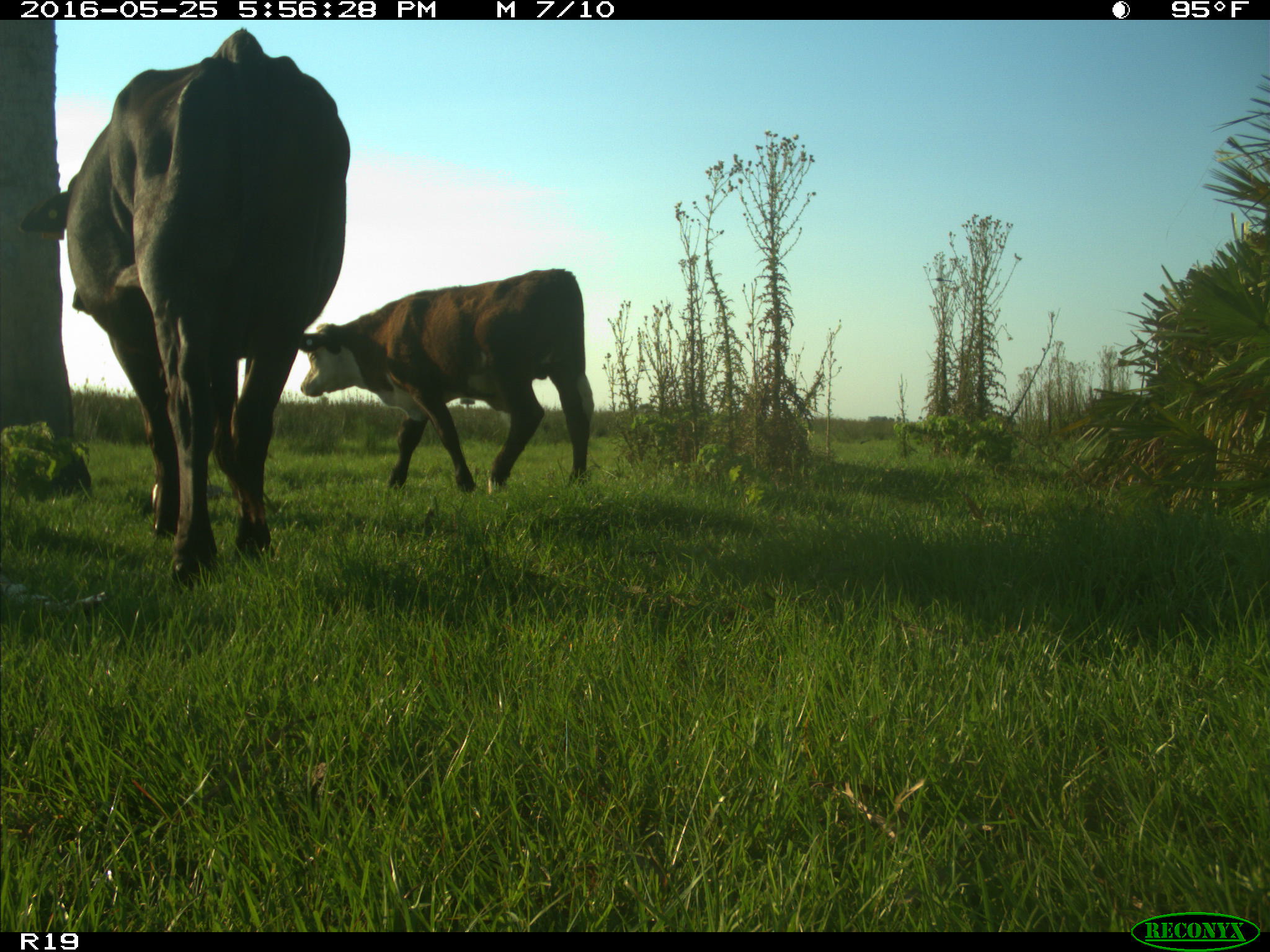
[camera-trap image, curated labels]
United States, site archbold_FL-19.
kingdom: Animalia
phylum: Chordata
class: Mammalia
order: Artiodactyla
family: Bovidae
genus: Bos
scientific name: Bos taurus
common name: domestic cow